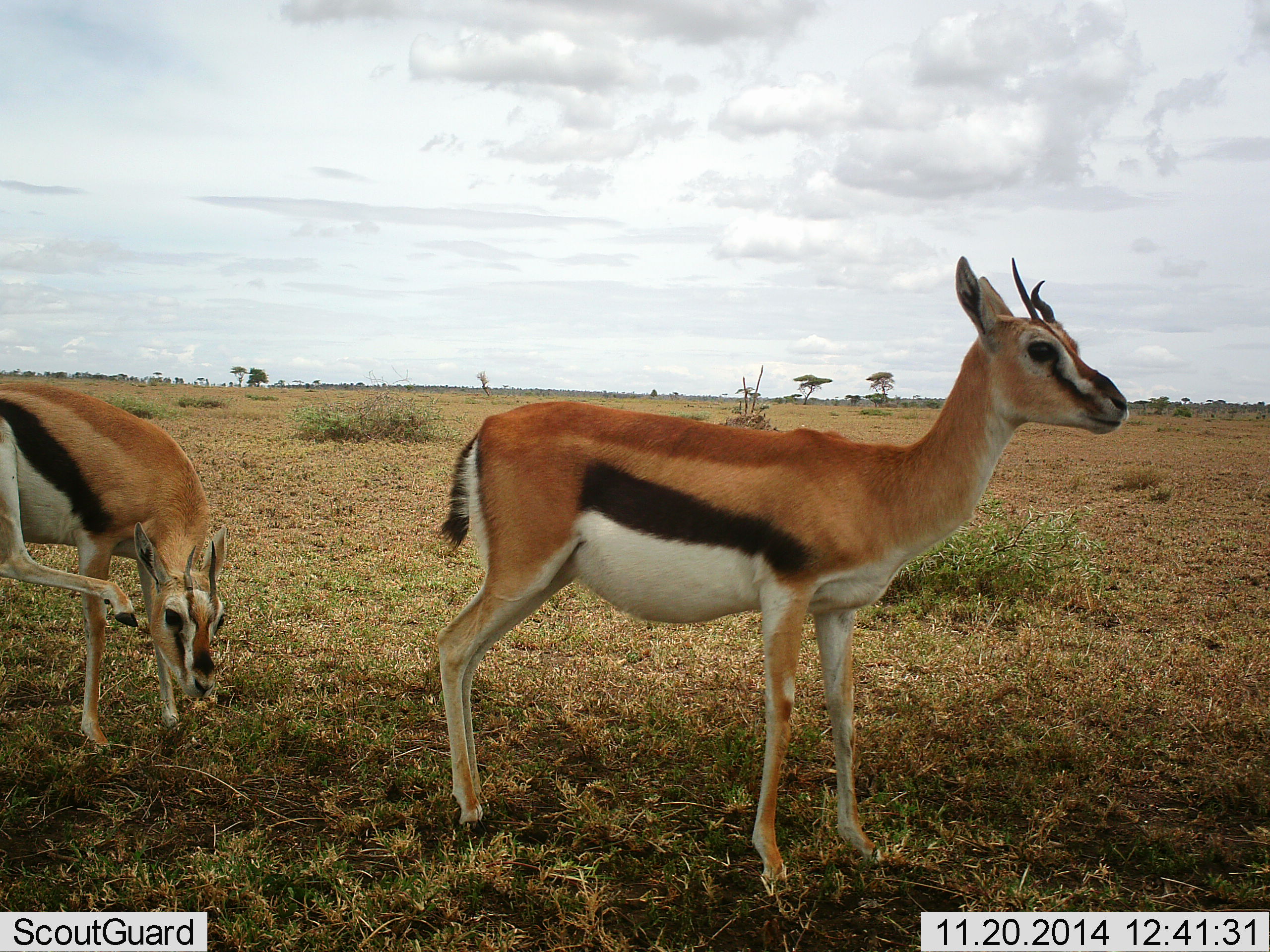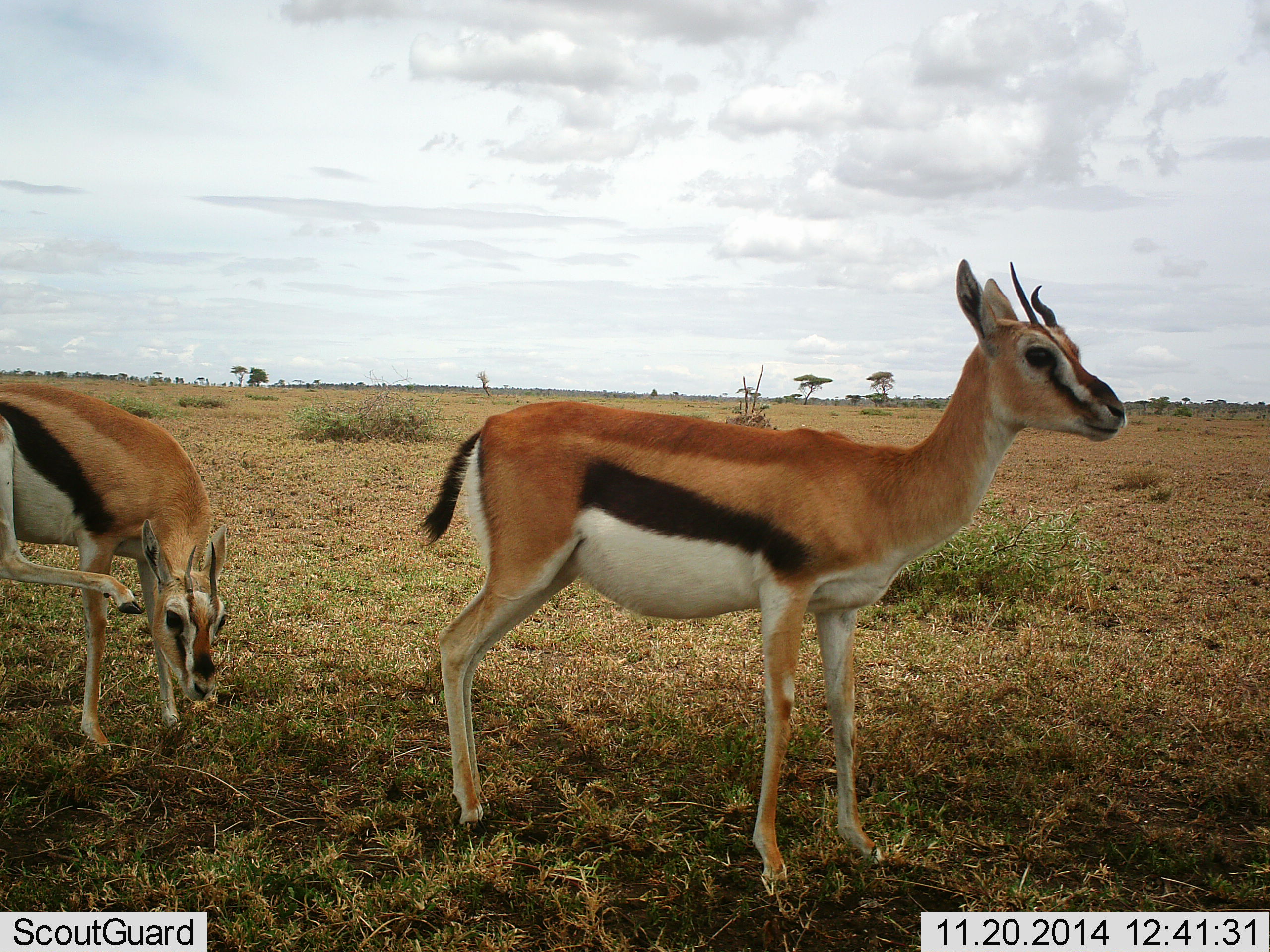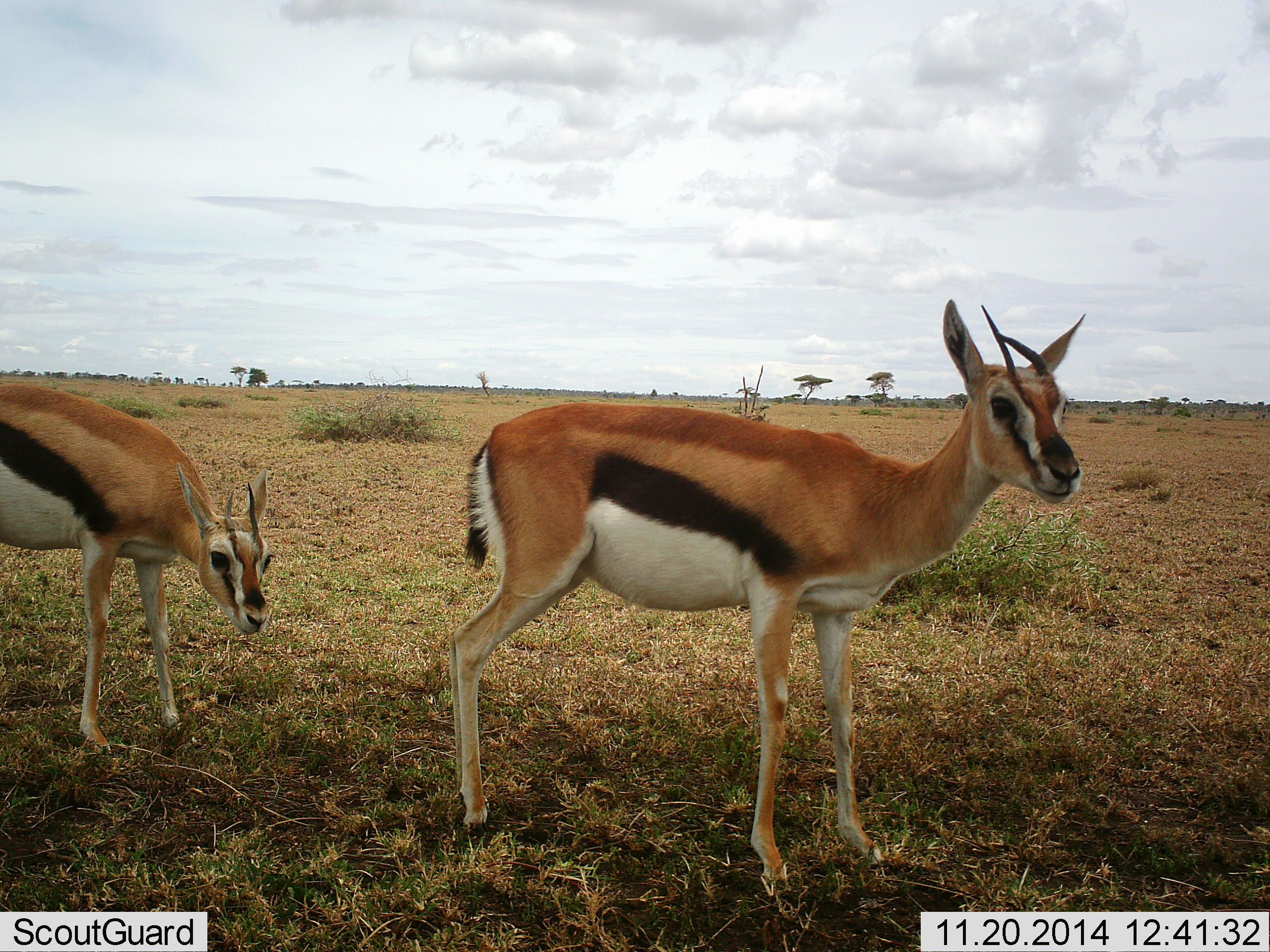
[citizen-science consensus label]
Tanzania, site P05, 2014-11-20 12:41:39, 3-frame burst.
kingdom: Animalia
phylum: Chordata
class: Mammalia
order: Artiodactyla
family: Bovidae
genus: Eudorcas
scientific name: Eudorcas thomsonii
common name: thomson's gazelle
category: gazellethomsons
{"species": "gazellethomsons (thomson's gazelle) (Eudorcas thomsonii)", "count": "2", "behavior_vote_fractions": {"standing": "90%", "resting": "0%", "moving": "10%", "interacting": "0%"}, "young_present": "0%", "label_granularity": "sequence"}